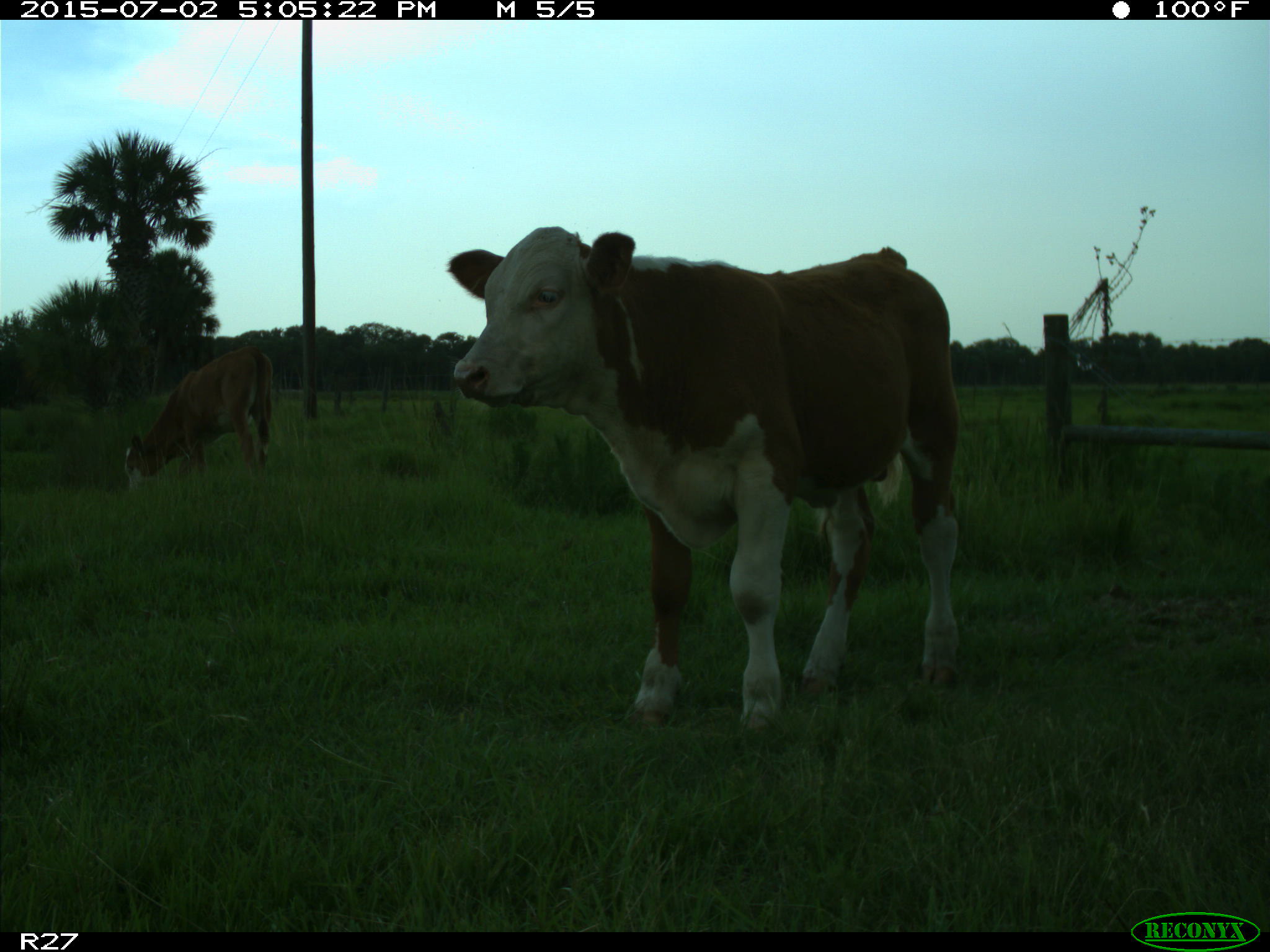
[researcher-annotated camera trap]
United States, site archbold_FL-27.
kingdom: Animalia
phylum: Chordata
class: Mammalia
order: Artiodactyla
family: Bovidae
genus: Bos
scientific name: Bos taurus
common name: domestic cow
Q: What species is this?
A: Bos taurus (domestic cow).